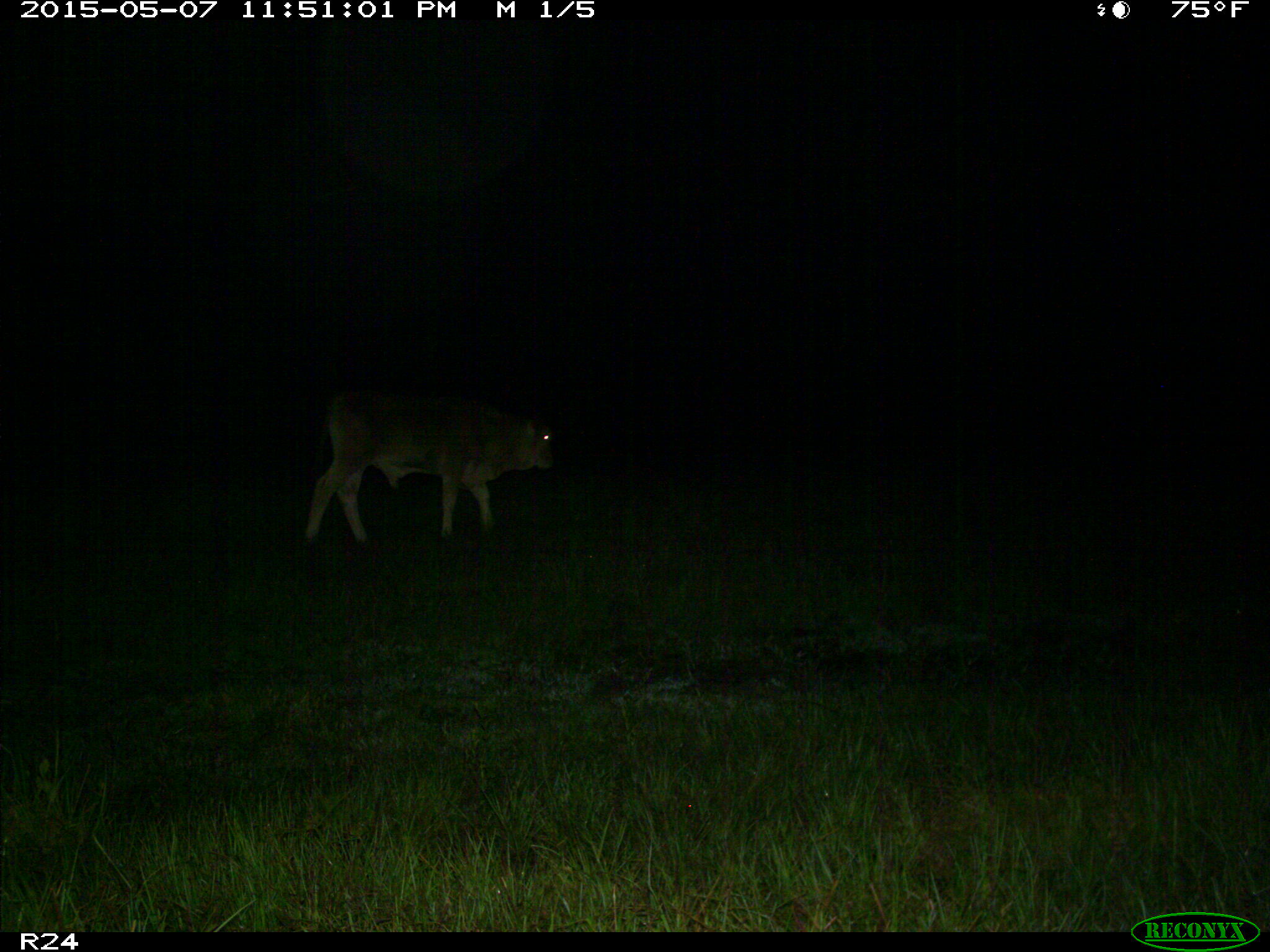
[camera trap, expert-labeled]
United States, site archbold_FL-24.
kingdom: Animalia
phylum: Chordata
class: Mammalia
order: Artiodactyla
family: Bovidae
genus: Bos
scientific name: Bos taurus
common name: domestic cow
Bos taurus (domestic cow).